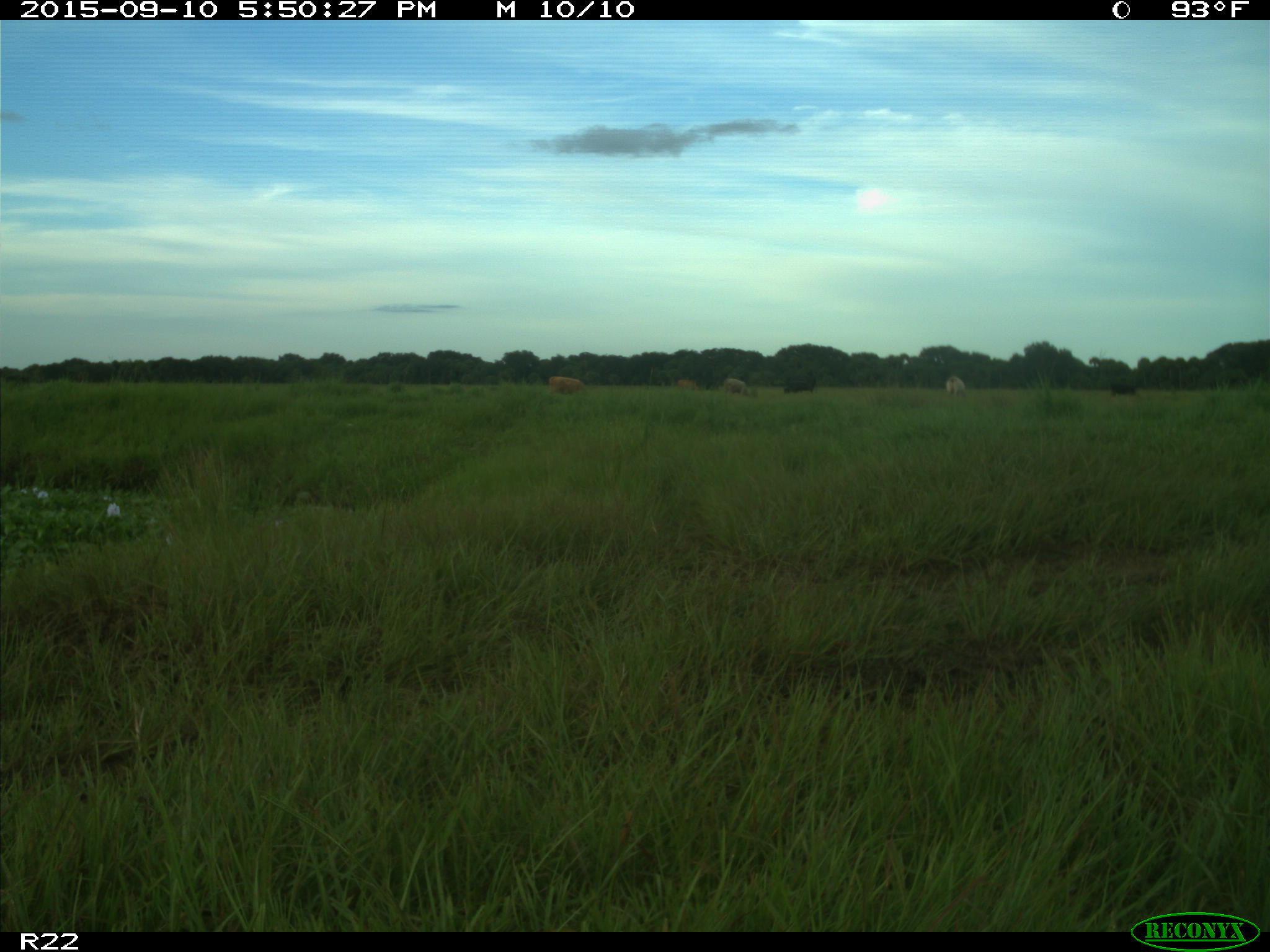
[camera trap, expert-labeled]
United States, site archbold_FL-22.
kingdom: Animalia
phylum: Chordata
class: Mammalia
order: Artiodactyla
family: Bovidae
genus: Bos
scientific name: Bos taurus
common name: domestic cow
Bos taurus (domestic cow).